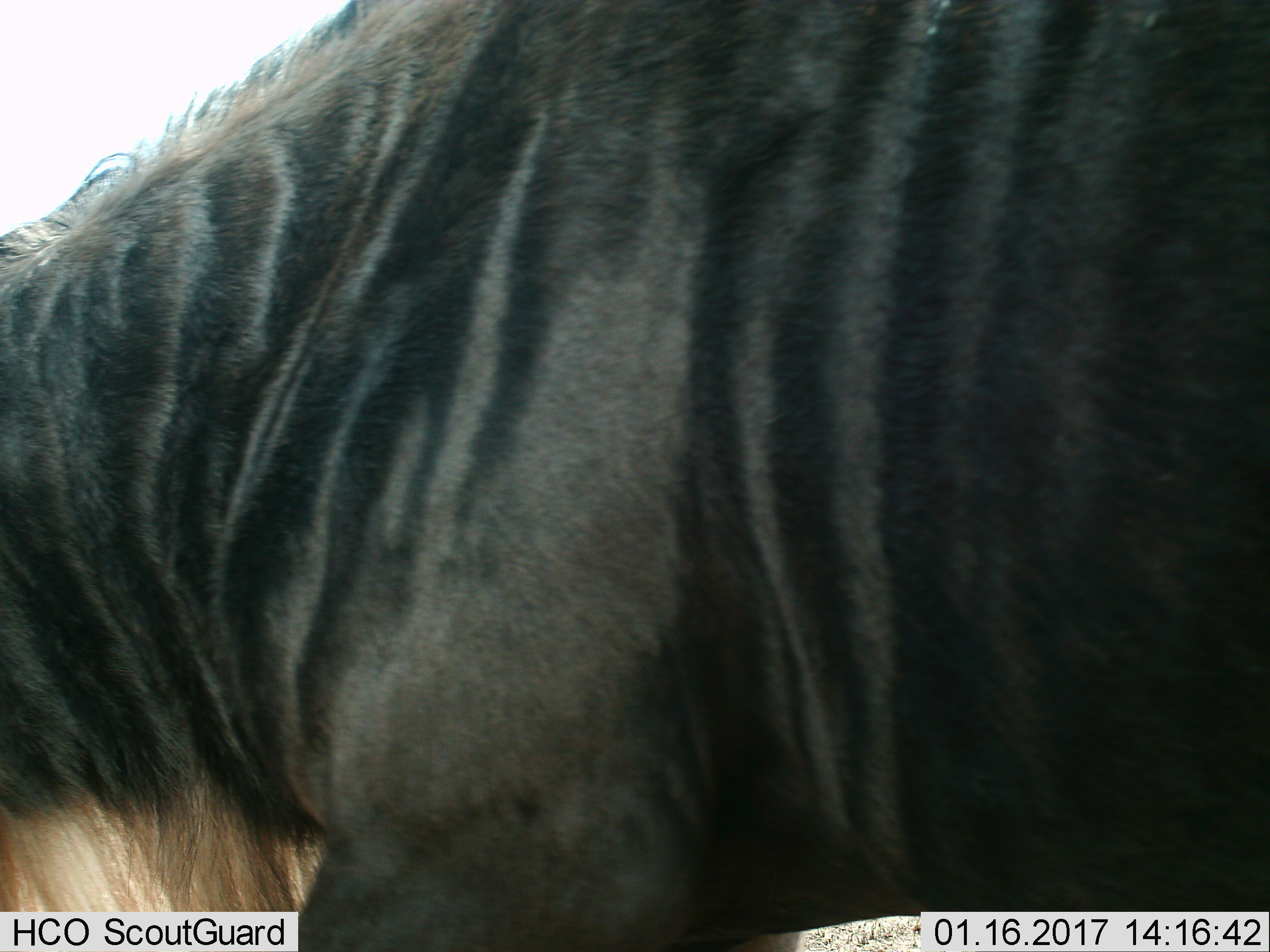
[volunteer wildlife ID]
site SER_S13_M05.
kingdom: Animalia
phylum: Chordata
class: Mammalia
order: Artiodactyla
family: Bovidae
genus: Connochaetes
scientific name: Connochaetes taurinus taurinus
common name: blue wildebeest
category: wildebeestblue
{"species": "wildebeestblue (blue wildebeest) (Connochaetes taurinus taurinus)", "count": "1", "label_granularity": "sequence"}